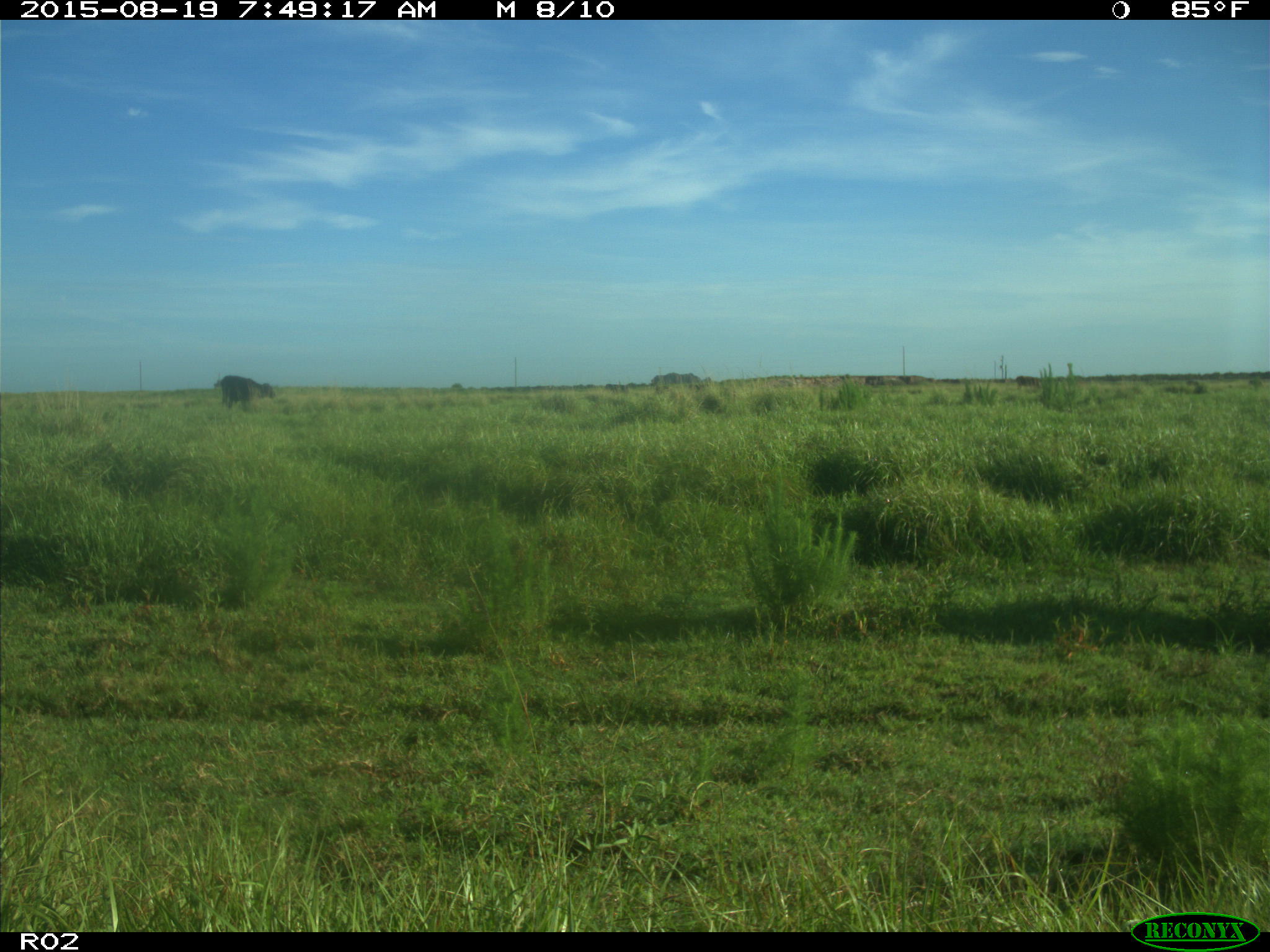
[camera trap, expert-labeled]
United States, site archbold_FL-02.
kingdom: Animalia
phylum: Chordata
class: Mammalia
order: Artiodactyla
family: Bovidae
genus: Bos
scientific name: Bos taurus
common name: domestic cow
Bos taurus (domestic cow).